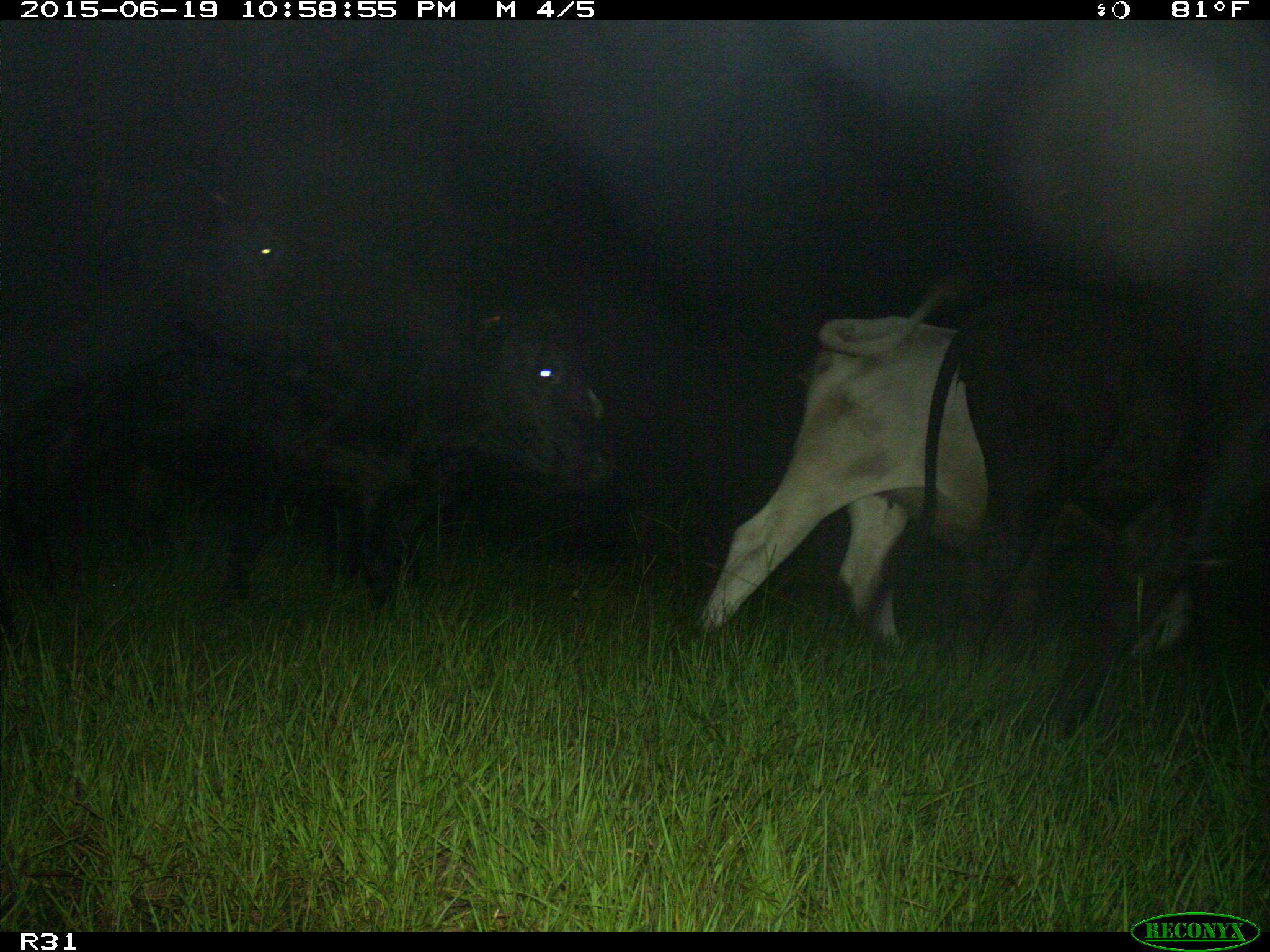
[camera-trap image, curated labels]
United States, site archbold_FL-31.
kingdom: Animalia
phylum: Chordata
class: Mammalia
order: Artiodactyla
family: Bovidae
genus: Bos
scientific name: Bos taurus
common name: domestic cow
Bos taurus (domestic cow).